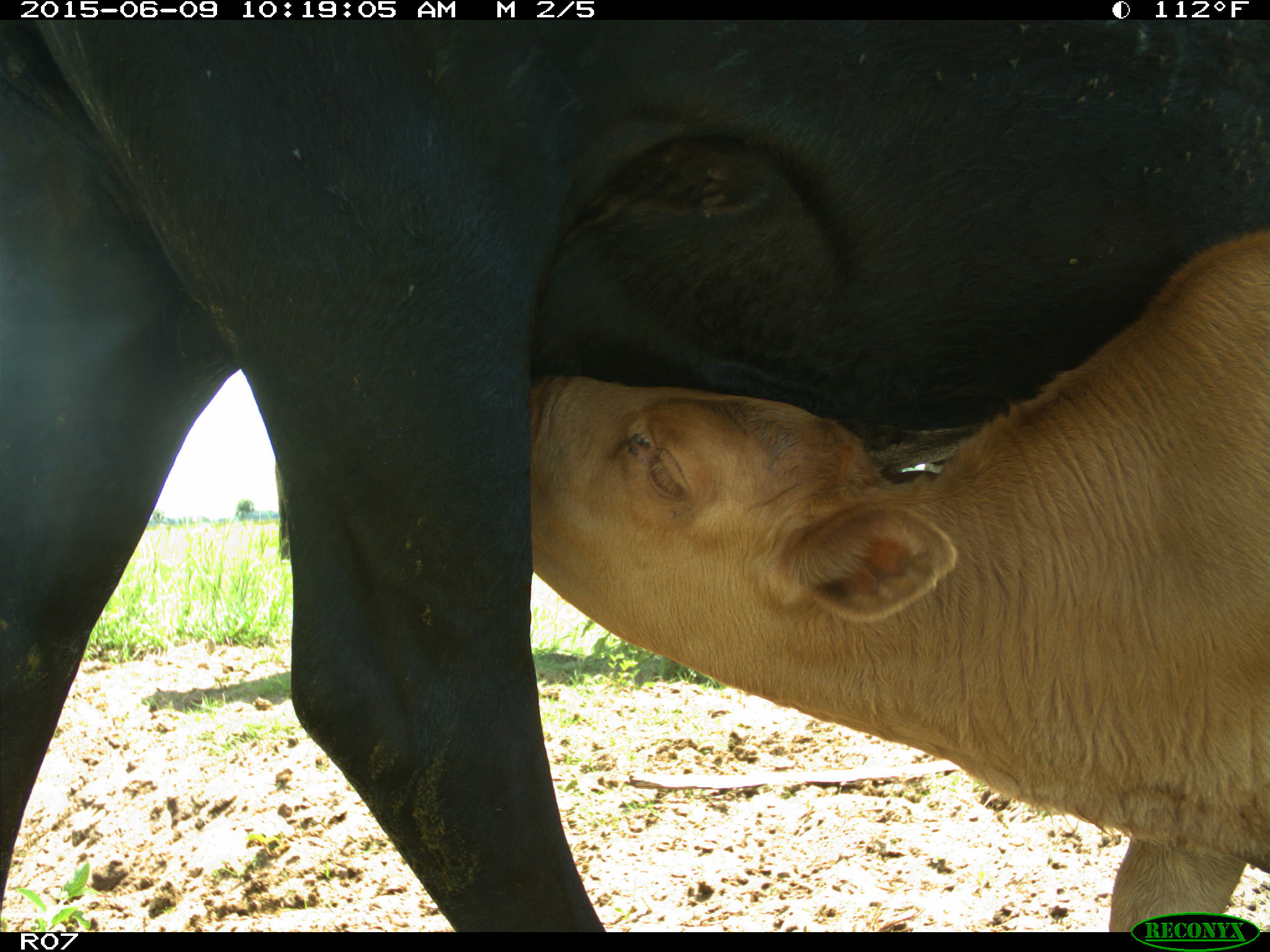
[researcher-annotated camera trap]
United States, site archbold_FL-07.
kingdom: Animalia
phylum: Chordata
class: Mammalia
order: Artiodactyla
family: Bovidae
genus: Bos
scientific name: Bos taurus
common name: domestic cow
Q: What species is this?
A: Bos taurus (domestic cow).